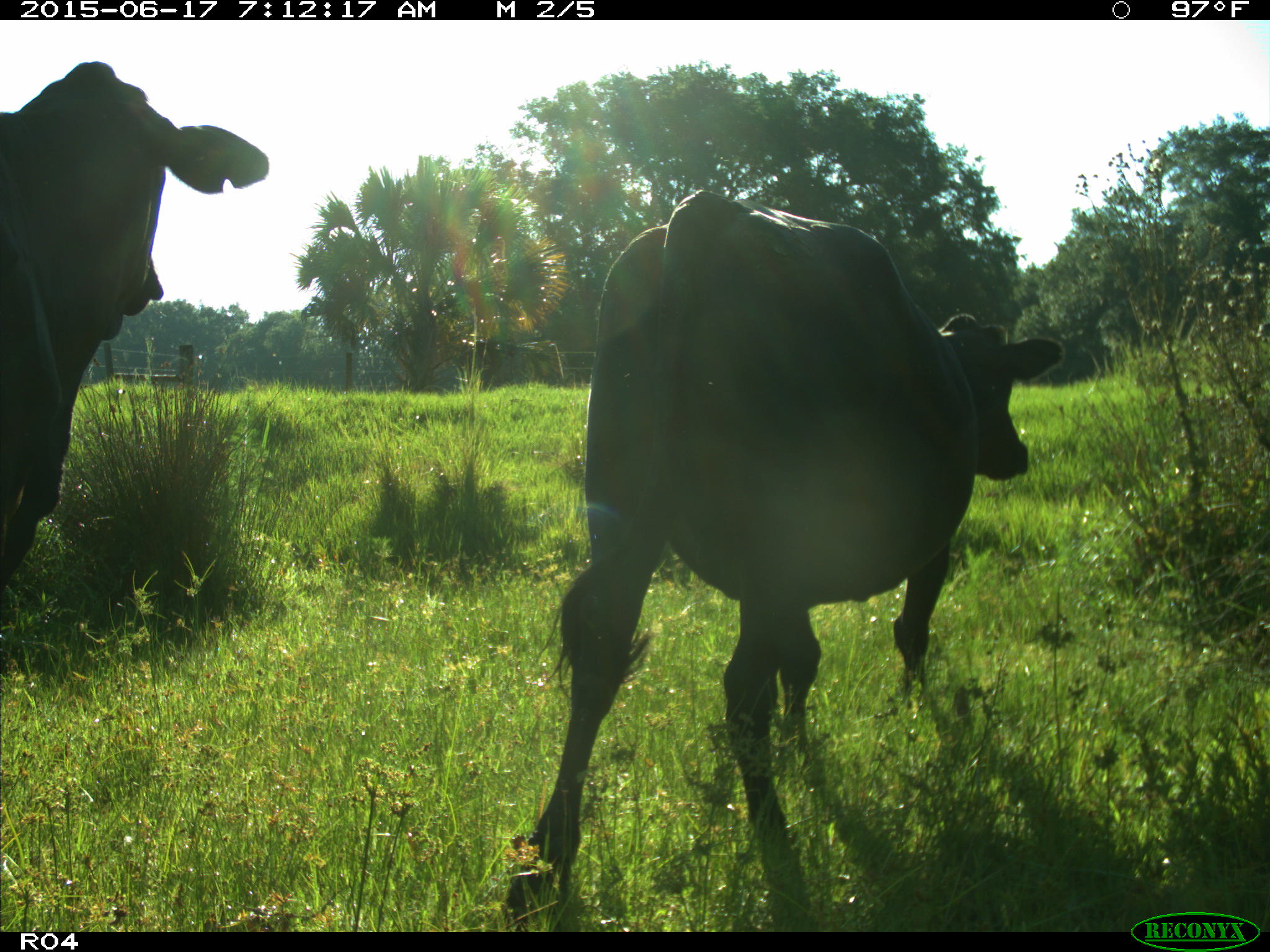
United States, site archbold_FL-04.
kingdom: Animalia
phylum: Chordata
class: Mammalia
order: Artiodactyla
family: Bovidae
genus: Bos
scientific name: Bos taurus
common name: domestic cow